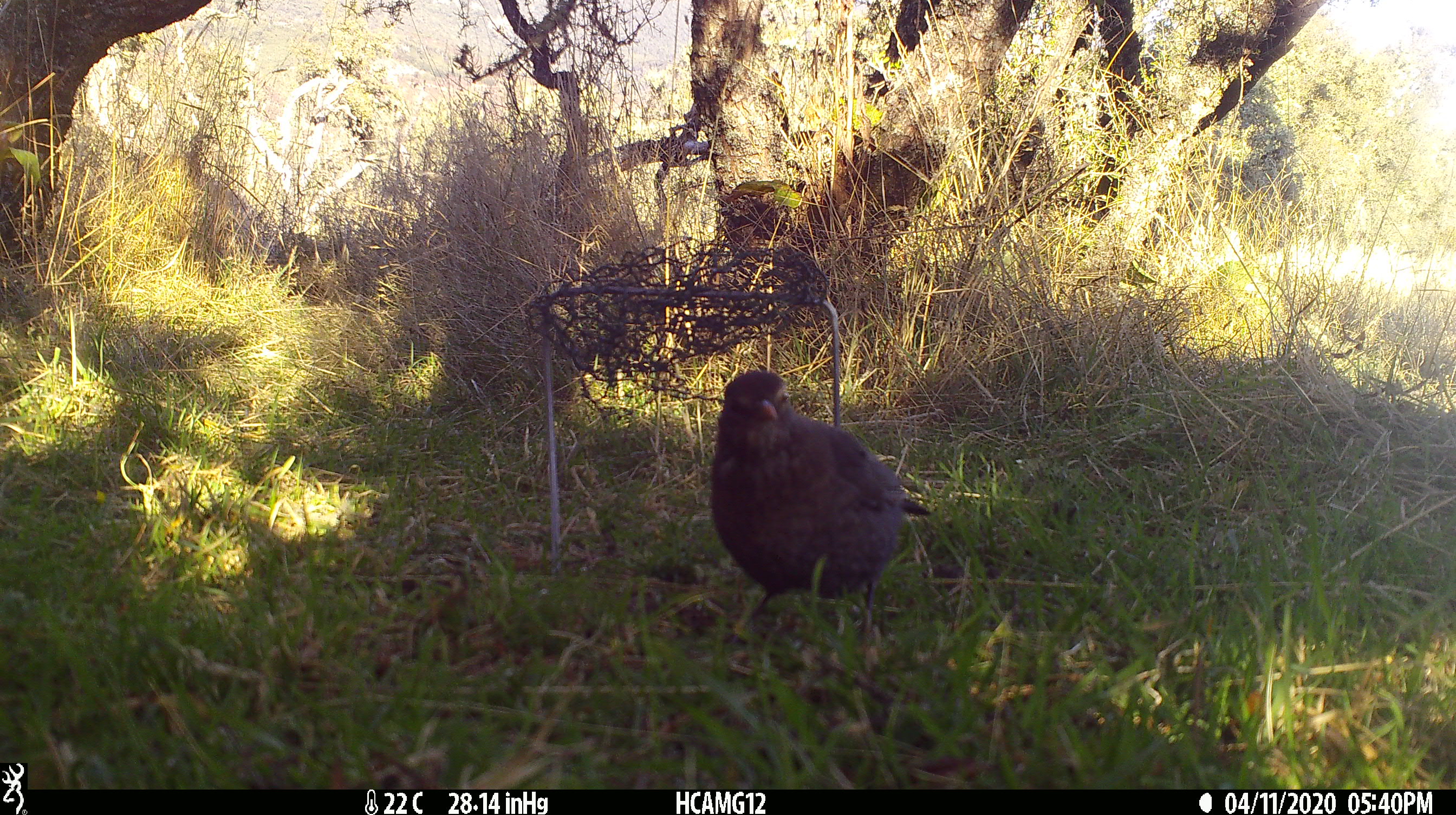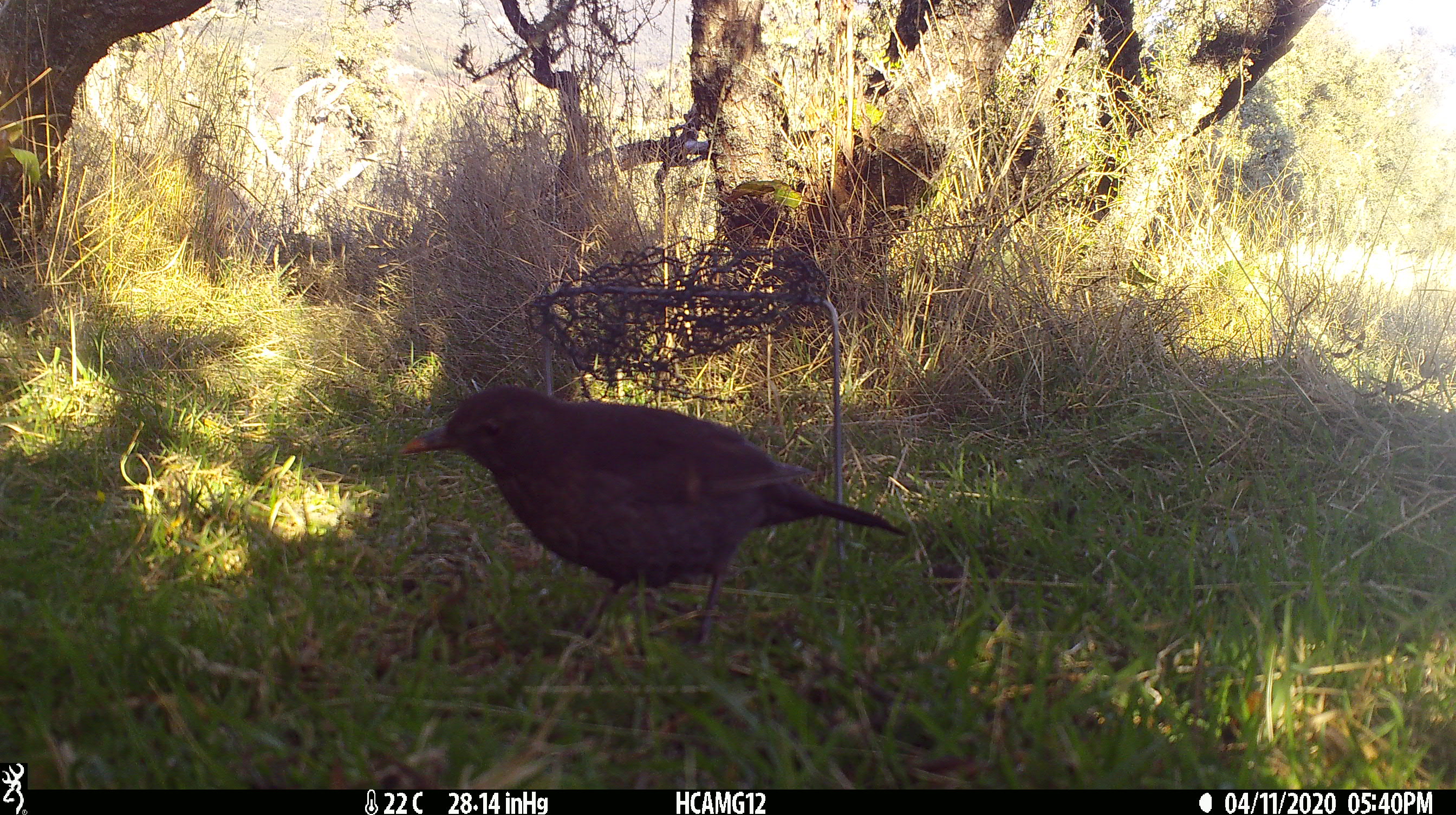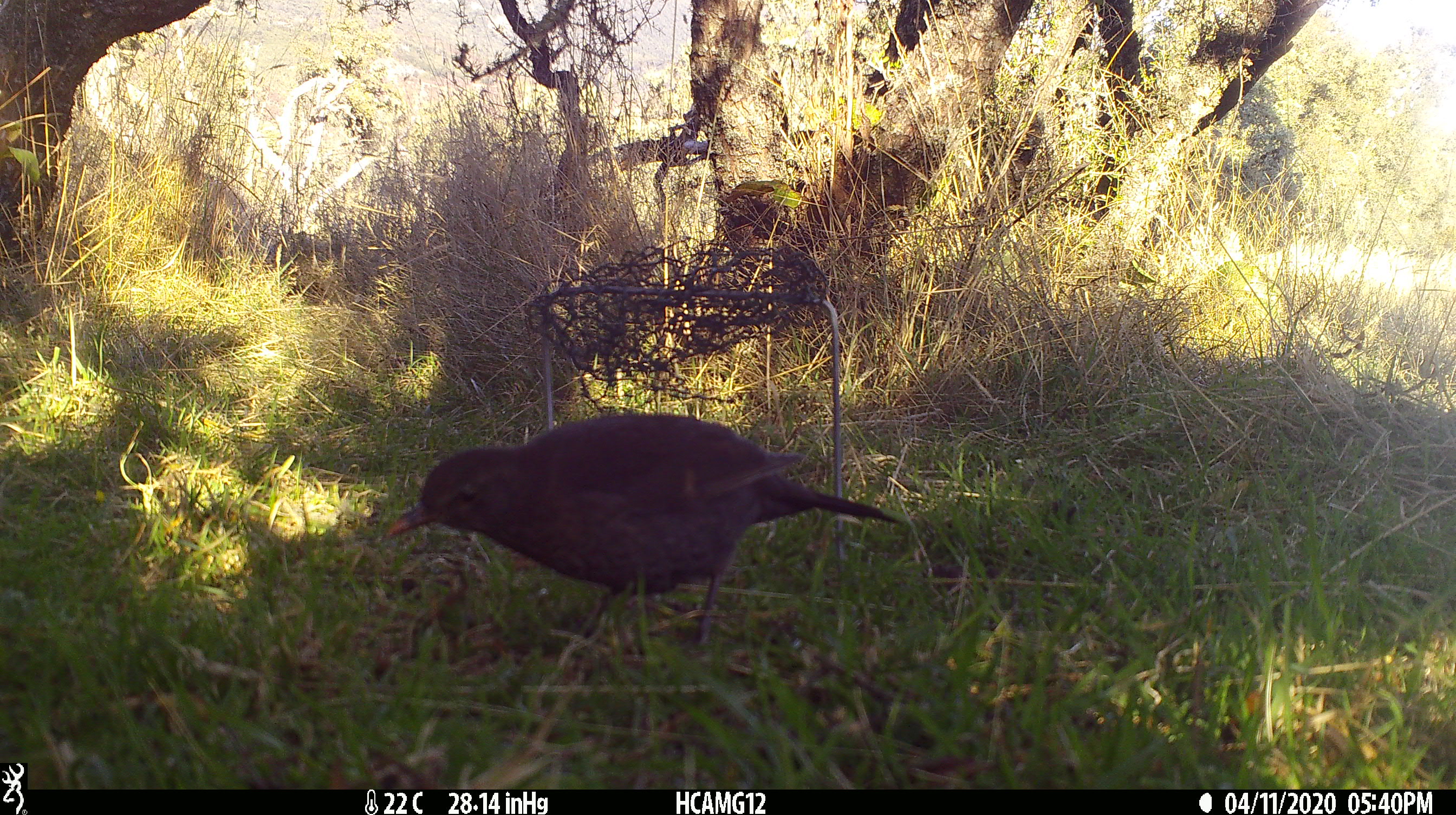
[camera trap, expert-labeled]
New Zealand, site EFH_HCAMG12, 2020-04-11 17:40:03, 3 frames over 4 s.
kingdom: Animalia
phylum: Chordata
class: Aves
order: Passeriformes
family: Turdidae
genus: Turdus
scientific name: Turdus merula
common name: eurasian blackbird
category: blackbird